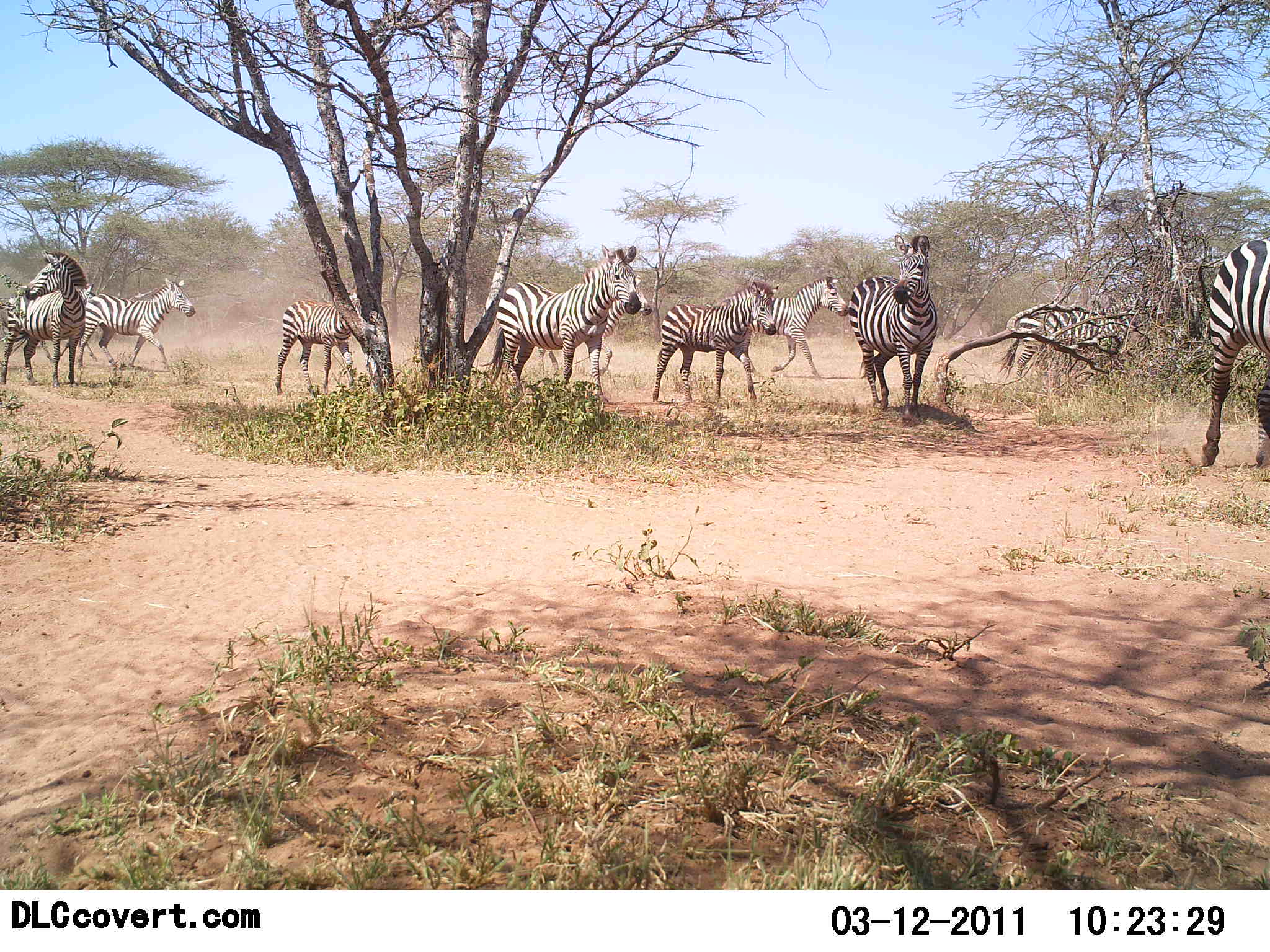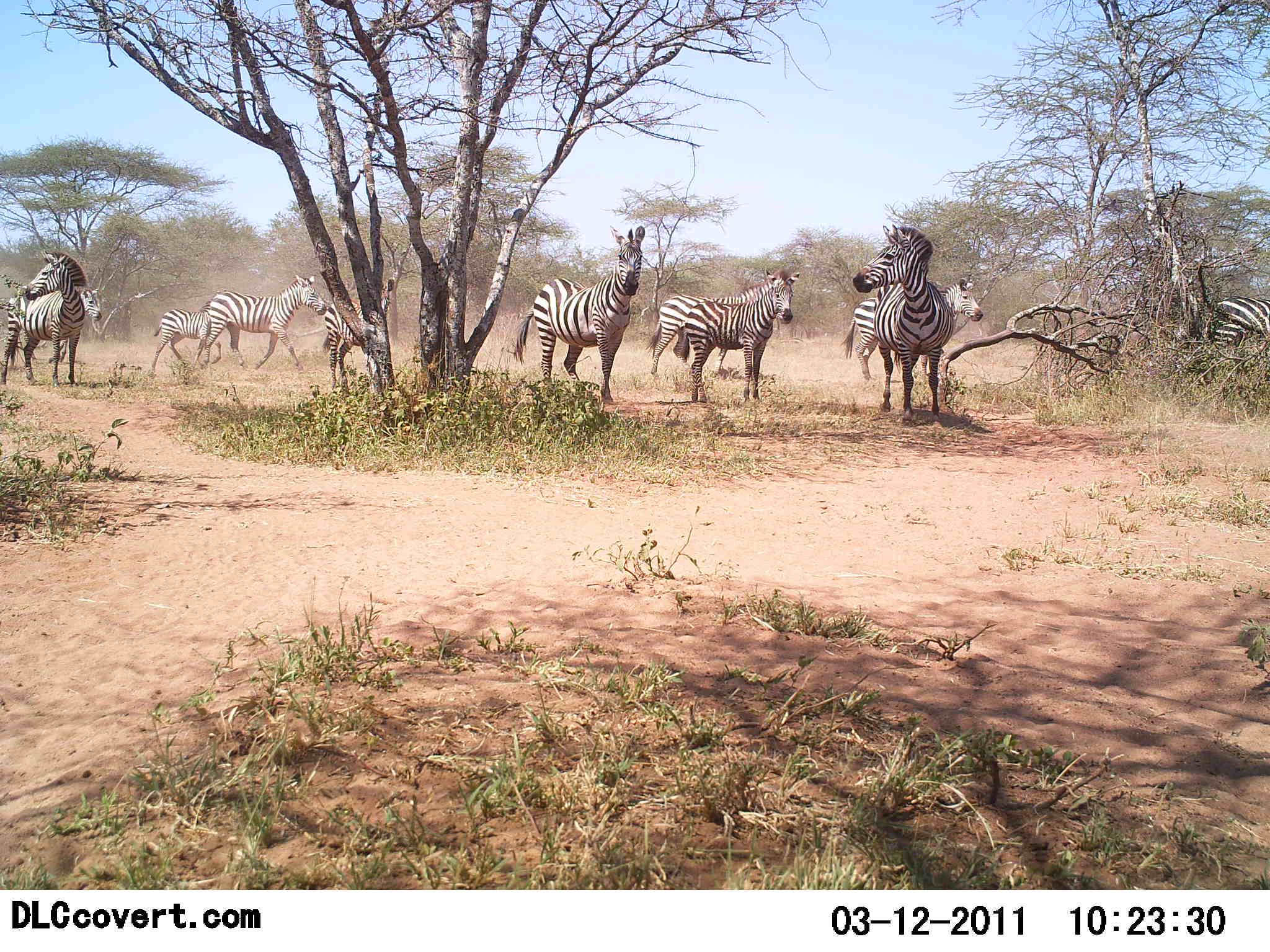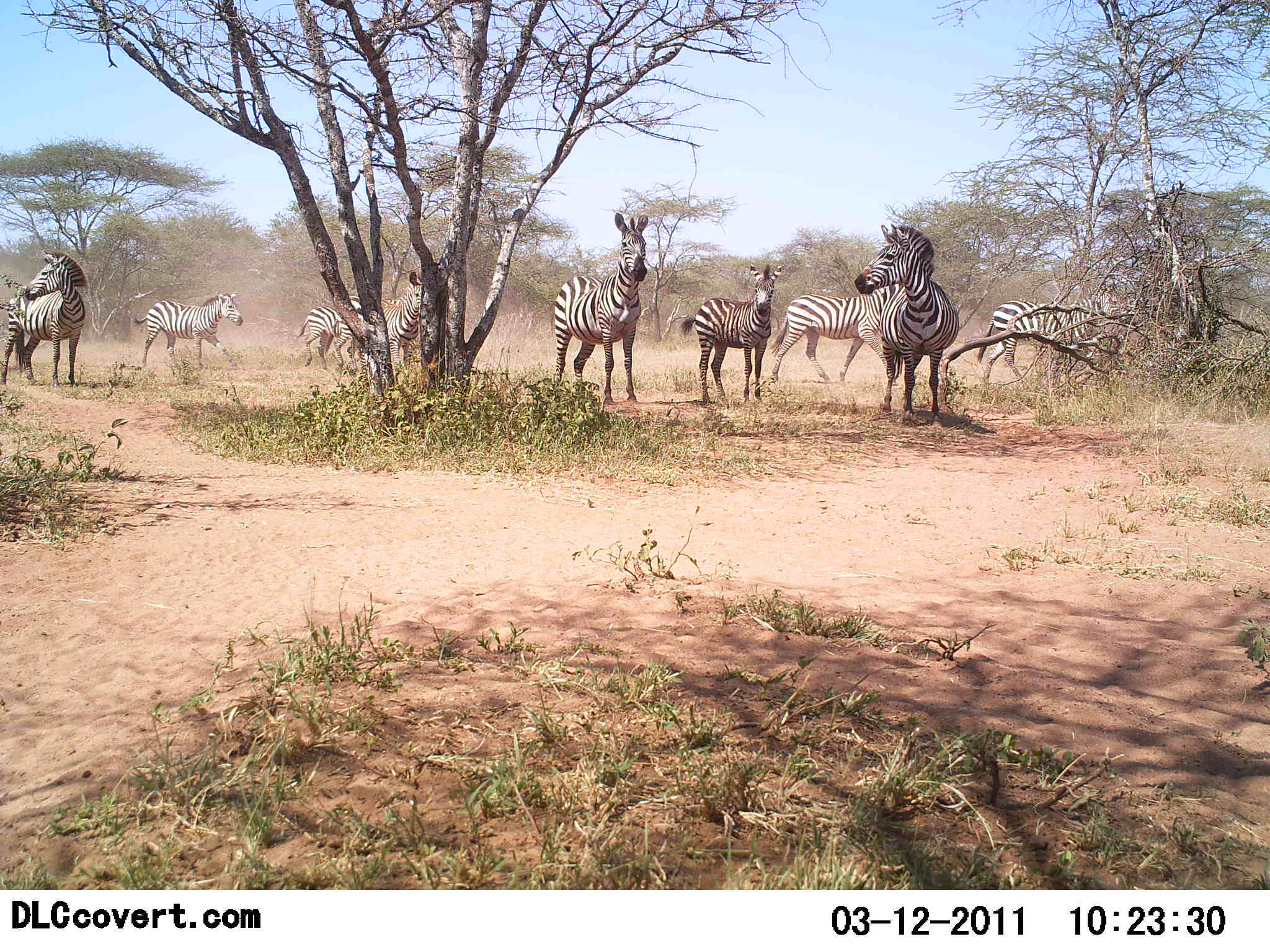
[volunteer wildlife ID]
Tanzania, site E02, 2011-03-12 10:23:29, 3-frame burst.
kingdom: Animalia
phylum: Chordata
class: Mammalia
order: Perissodactyla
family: Equidae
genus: Equus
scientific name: Equus quagga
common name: plains zebra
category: zebra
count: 11-50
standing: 64%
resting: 9%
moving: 91%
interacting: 9%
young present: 36%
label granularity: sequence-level